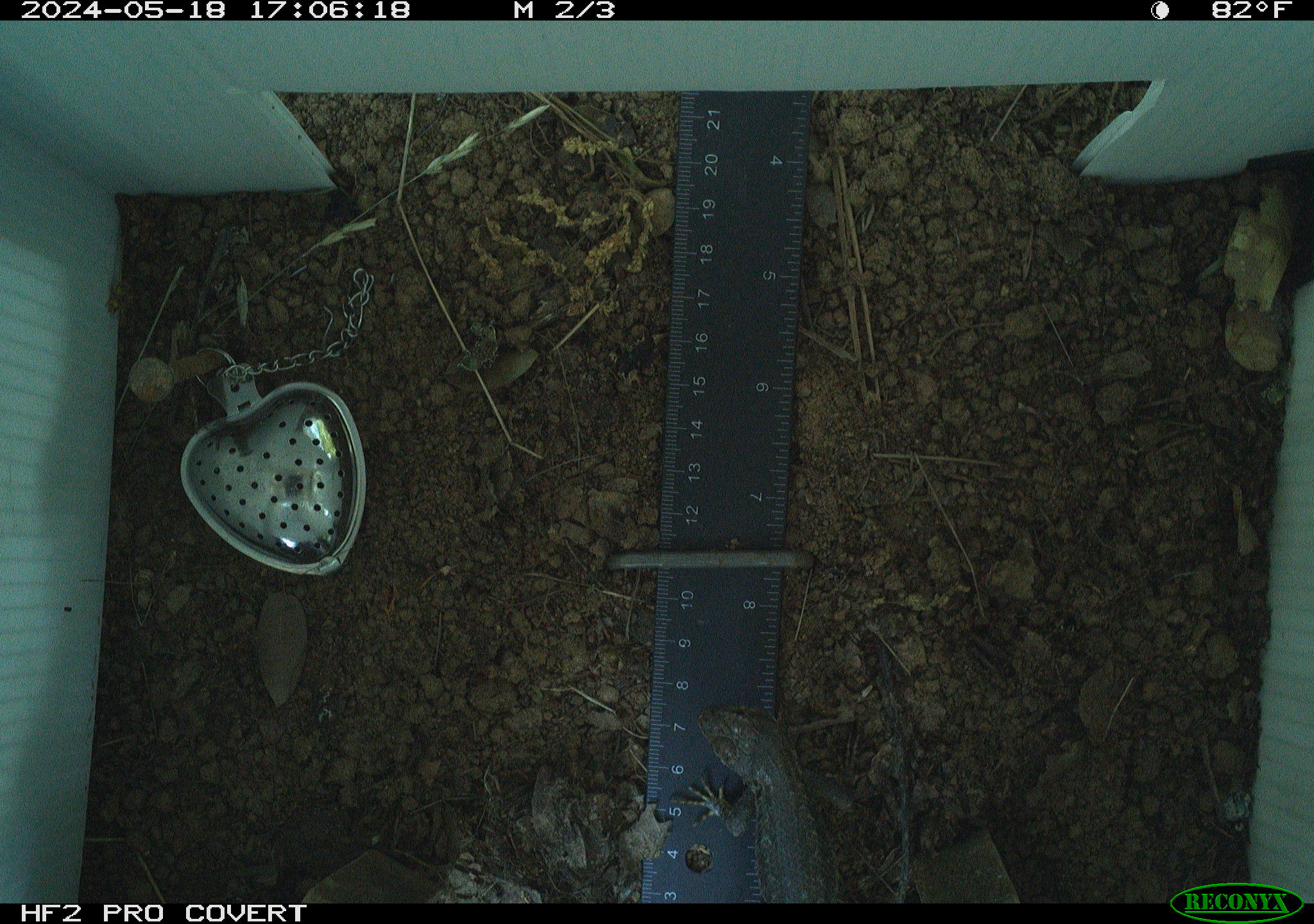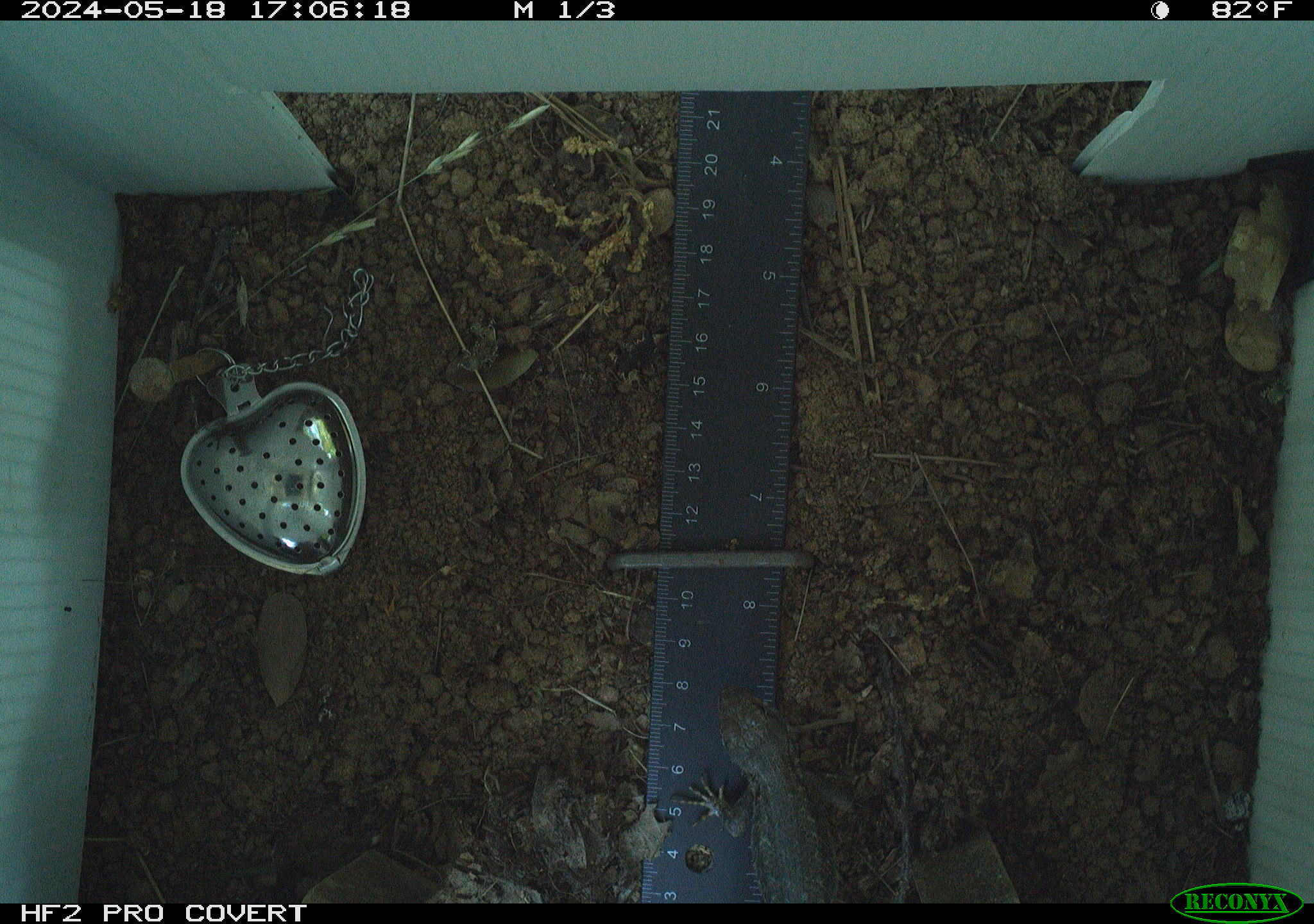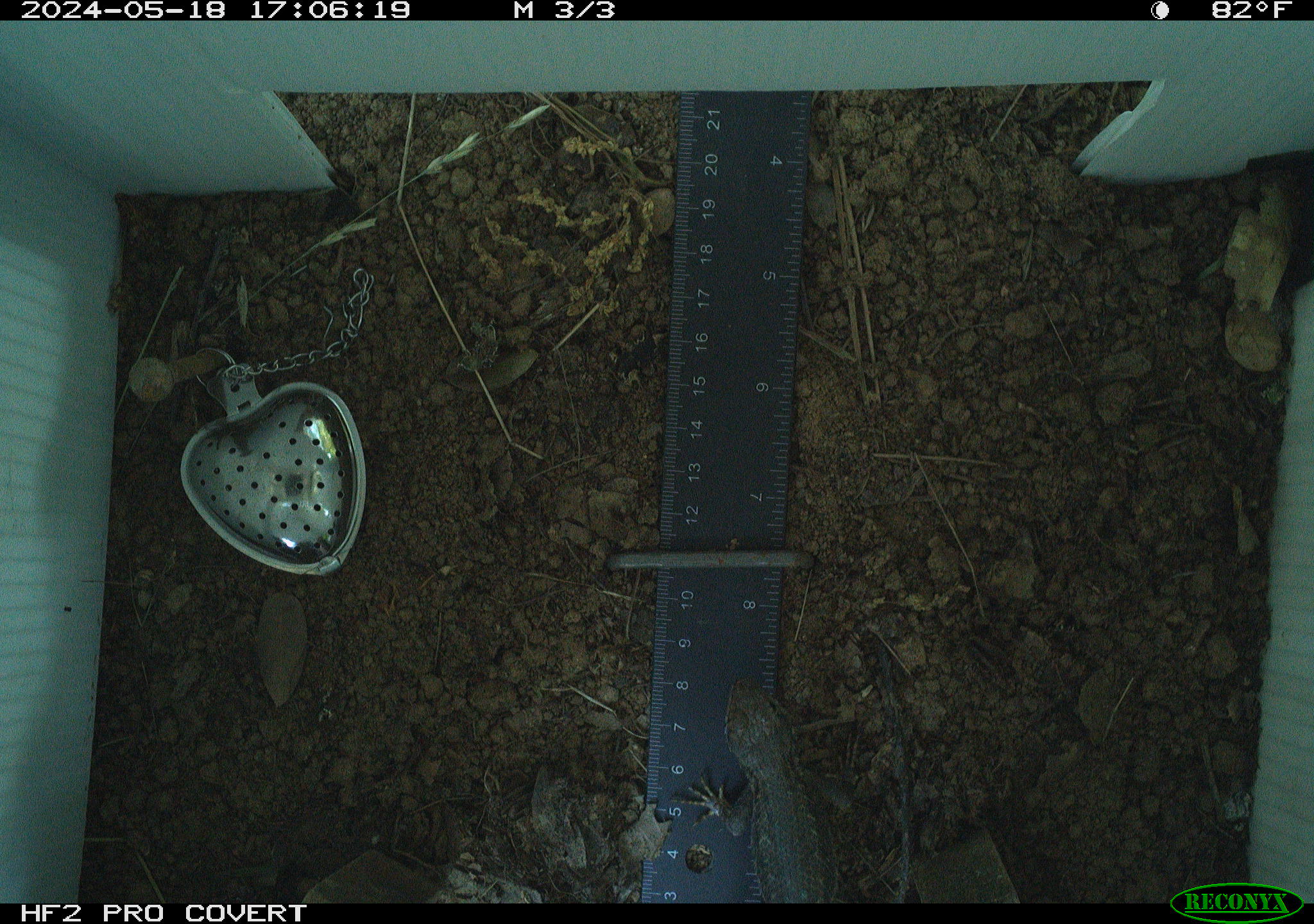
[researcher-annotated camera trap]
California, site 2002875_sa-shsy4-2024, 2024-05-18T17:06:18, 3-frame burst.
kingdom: Animalia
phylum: Chordata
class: Reptilia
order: Squamata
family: Phrynosomatidae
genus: Sceloporus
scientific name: Sceloporus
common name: spiny lizards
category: sceloporus species